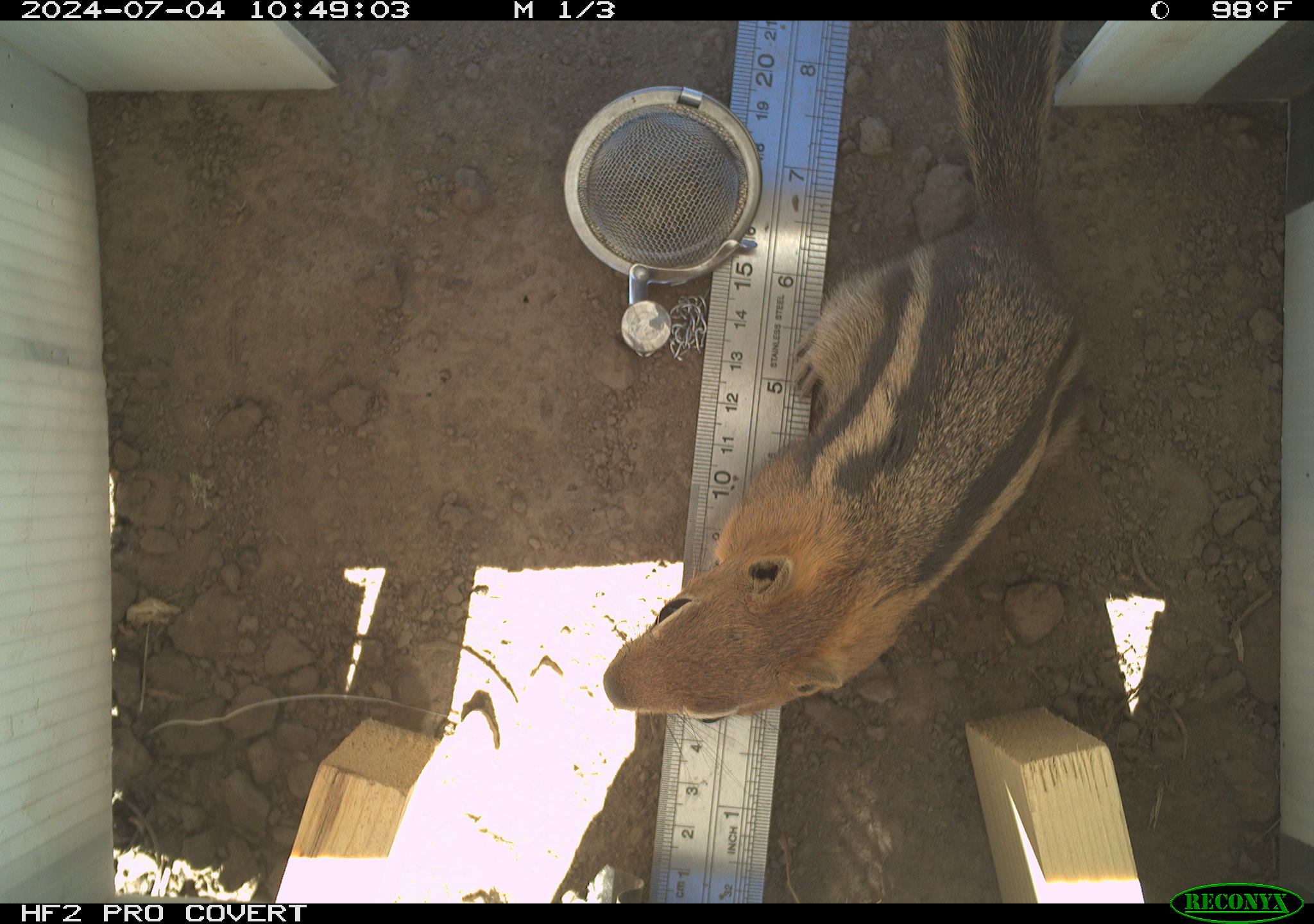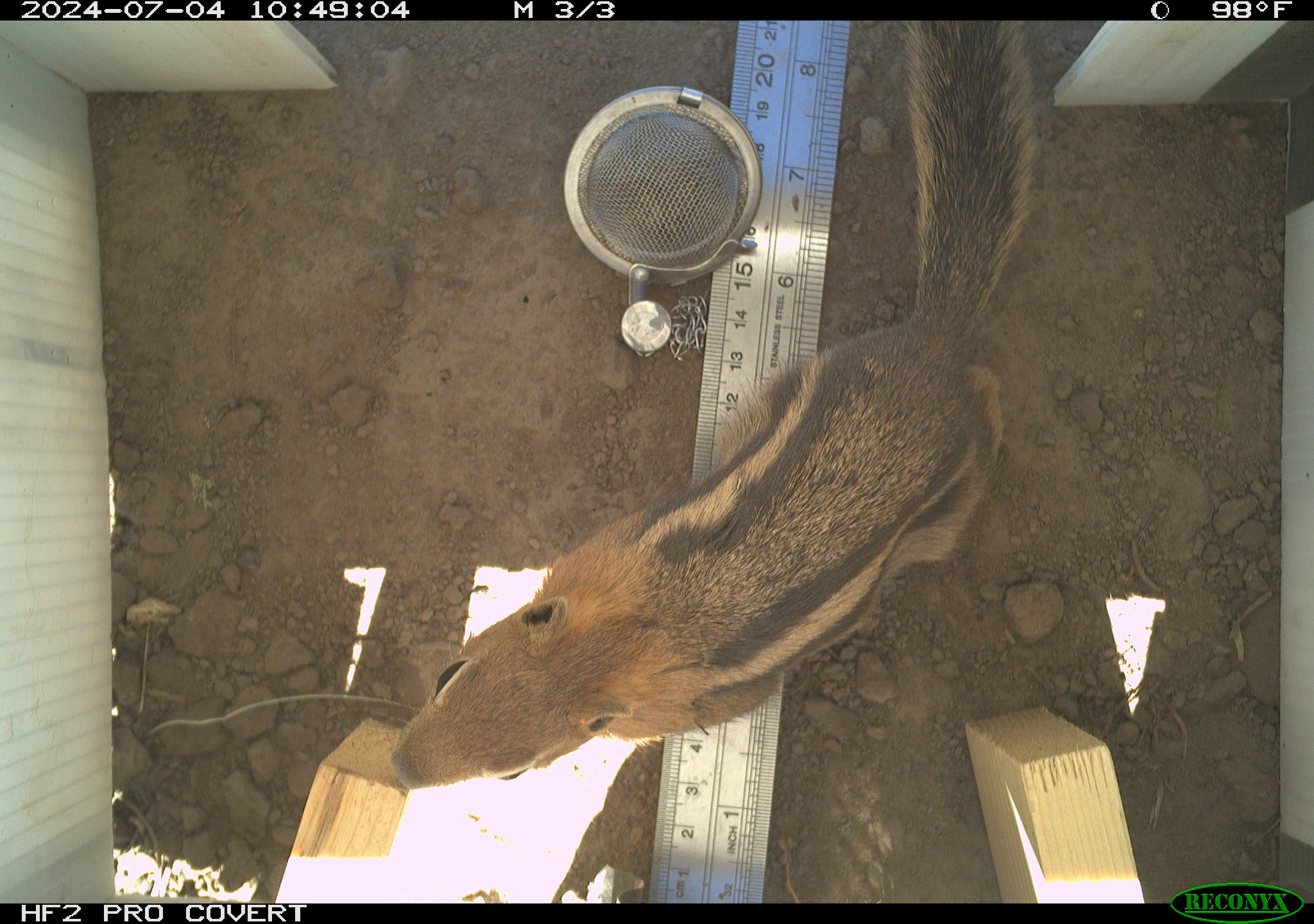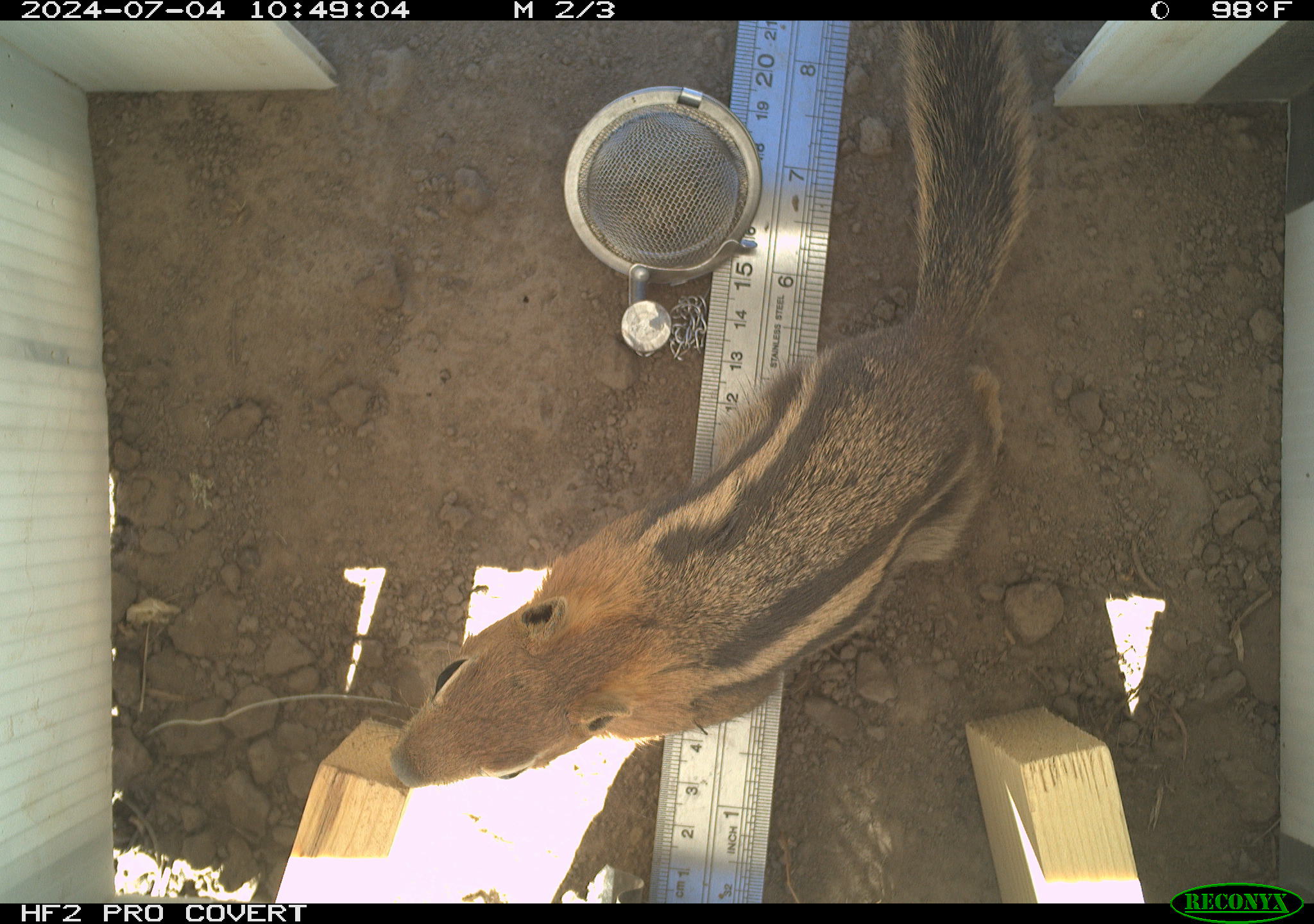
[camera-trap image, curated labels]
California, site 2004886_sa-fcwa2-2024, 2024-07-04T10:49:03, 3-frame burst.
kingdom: Animalia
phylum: Chordata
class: Mammalia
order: Rodentia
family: Sciuridae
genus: Callospermophilus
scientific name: Callospermophilus lateralis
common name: golden mantled ground squirrel